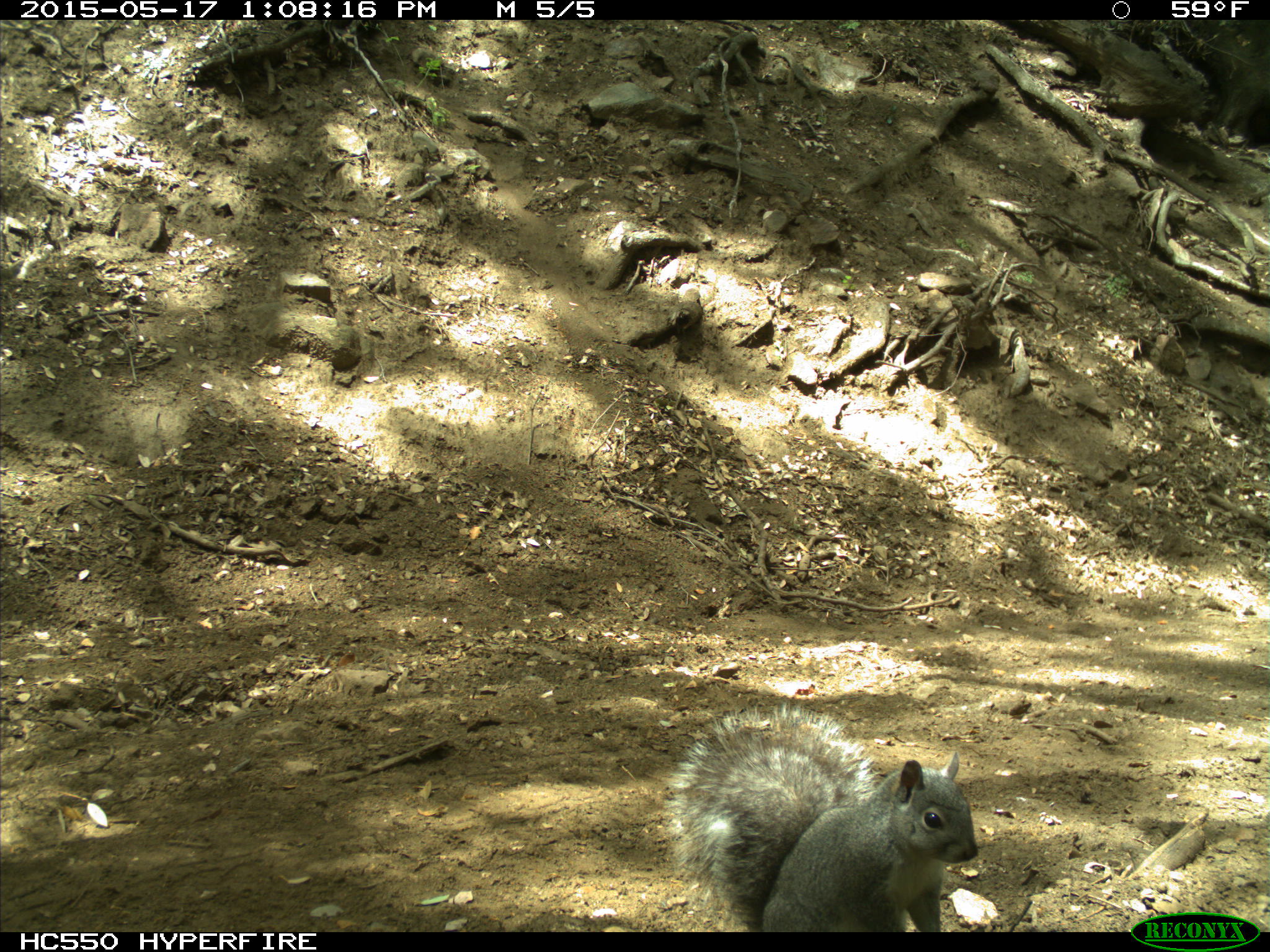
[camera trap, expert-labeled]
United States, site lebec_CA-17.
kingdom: Animalia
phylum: Chordata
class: Mammalia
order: Rodentia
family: Sciuridae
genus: Sciurus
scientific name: Sciurus carolinensis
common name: eastern gray squirrel